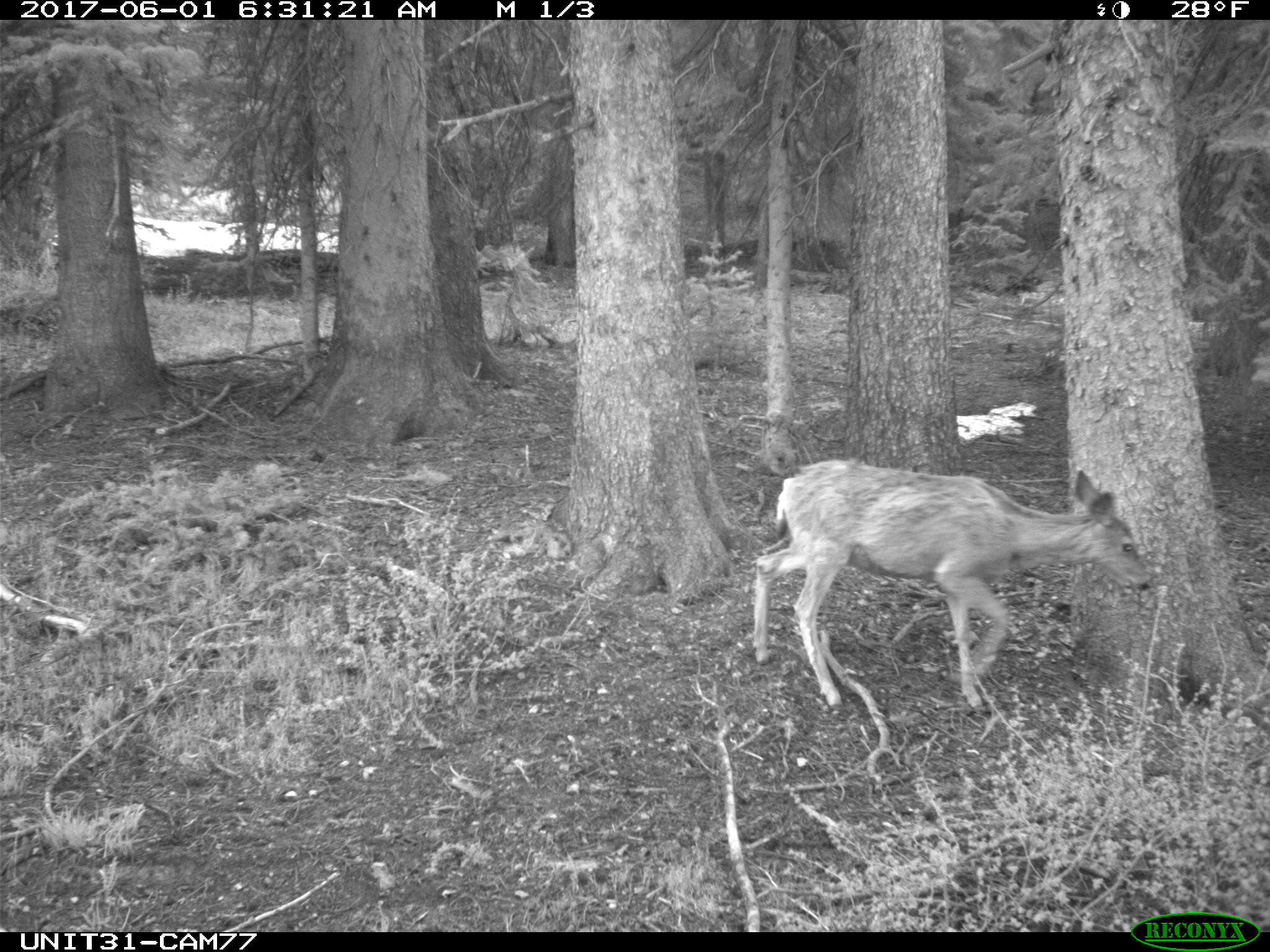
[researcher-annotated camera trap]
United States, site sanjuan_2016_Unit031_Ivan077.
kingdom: Animalia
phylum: Chordata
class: Mammalia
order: Artiodactyla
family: Cervidae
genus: Odocoileus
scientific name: Odocoileus hemionus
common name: mule deer